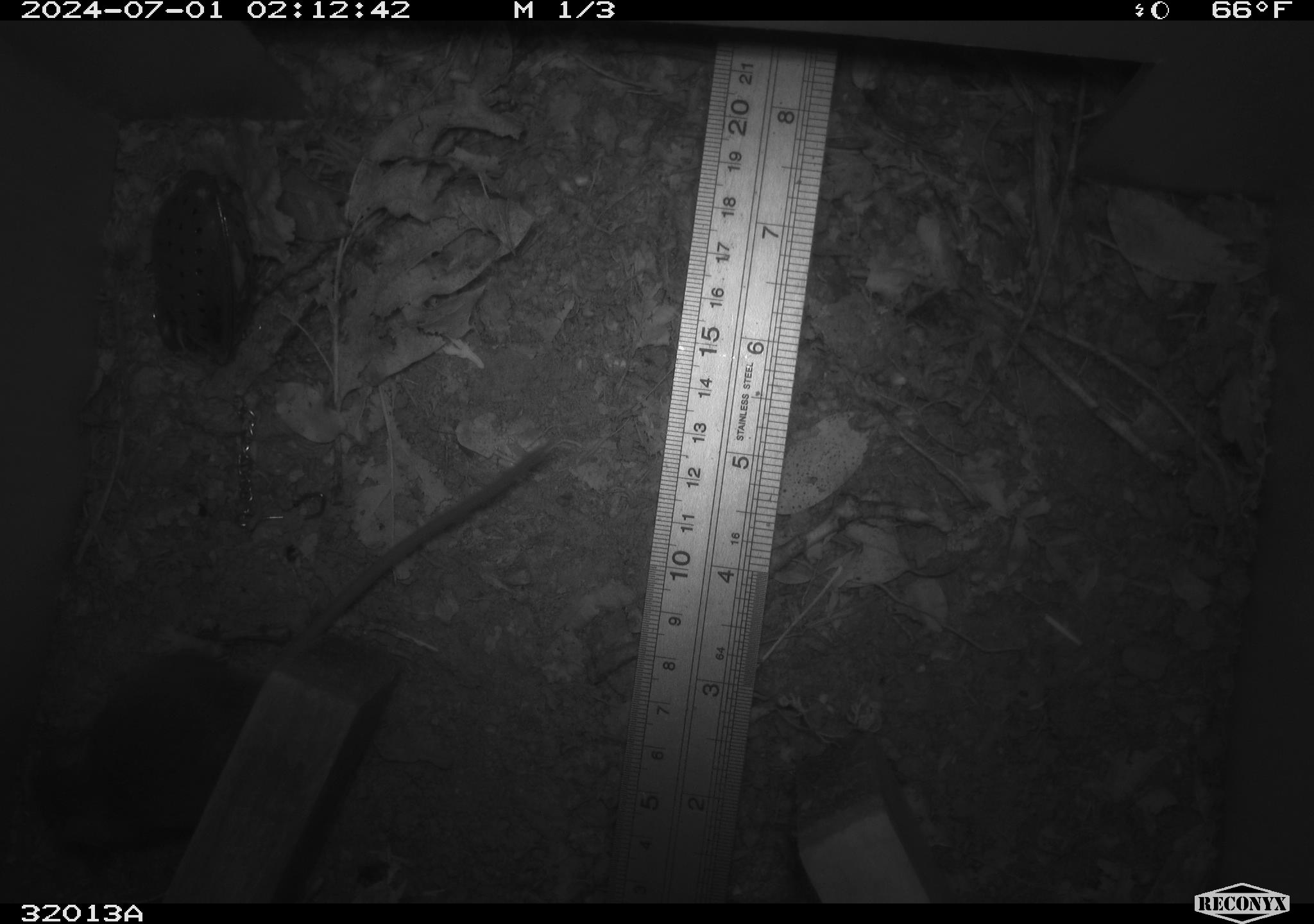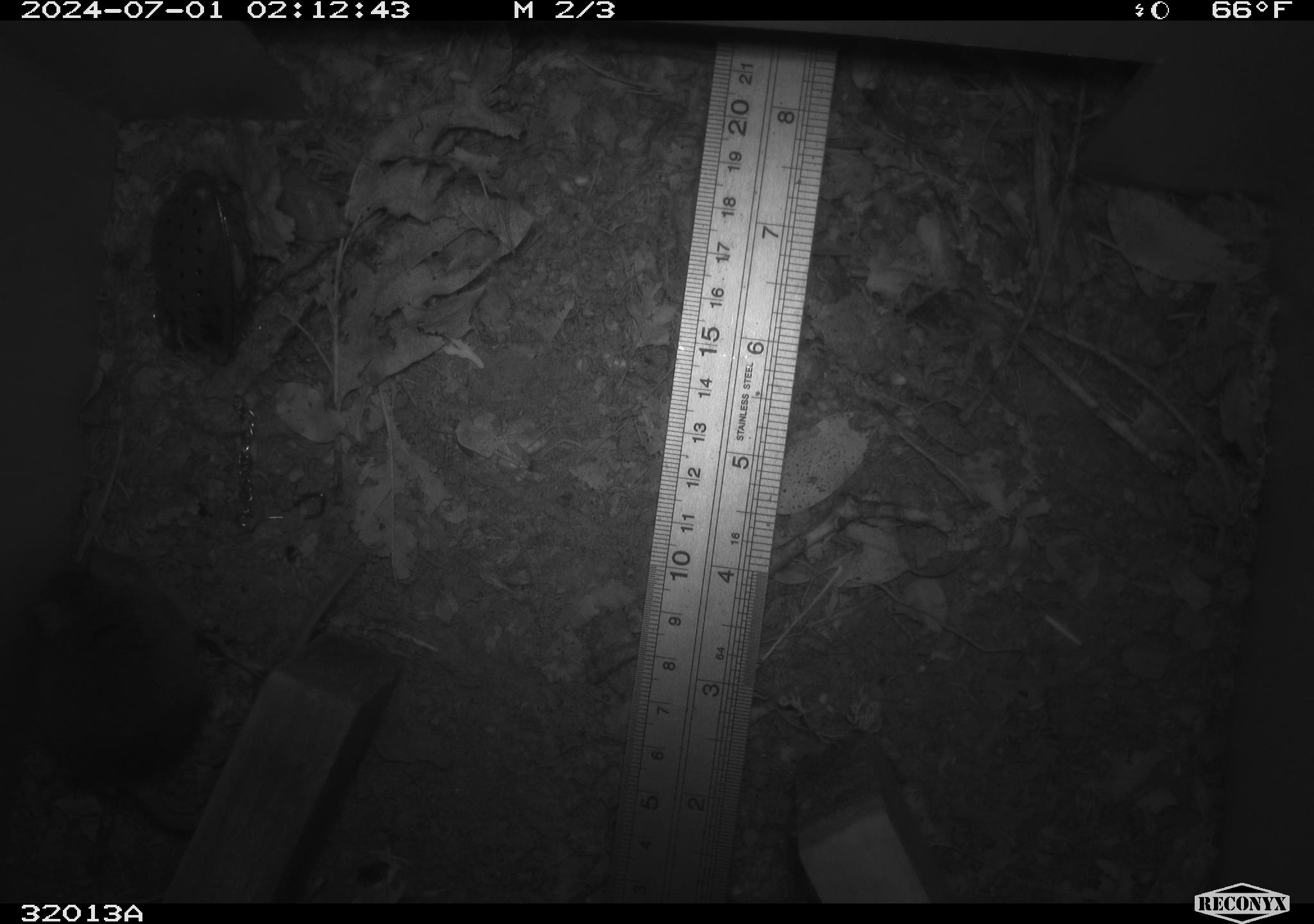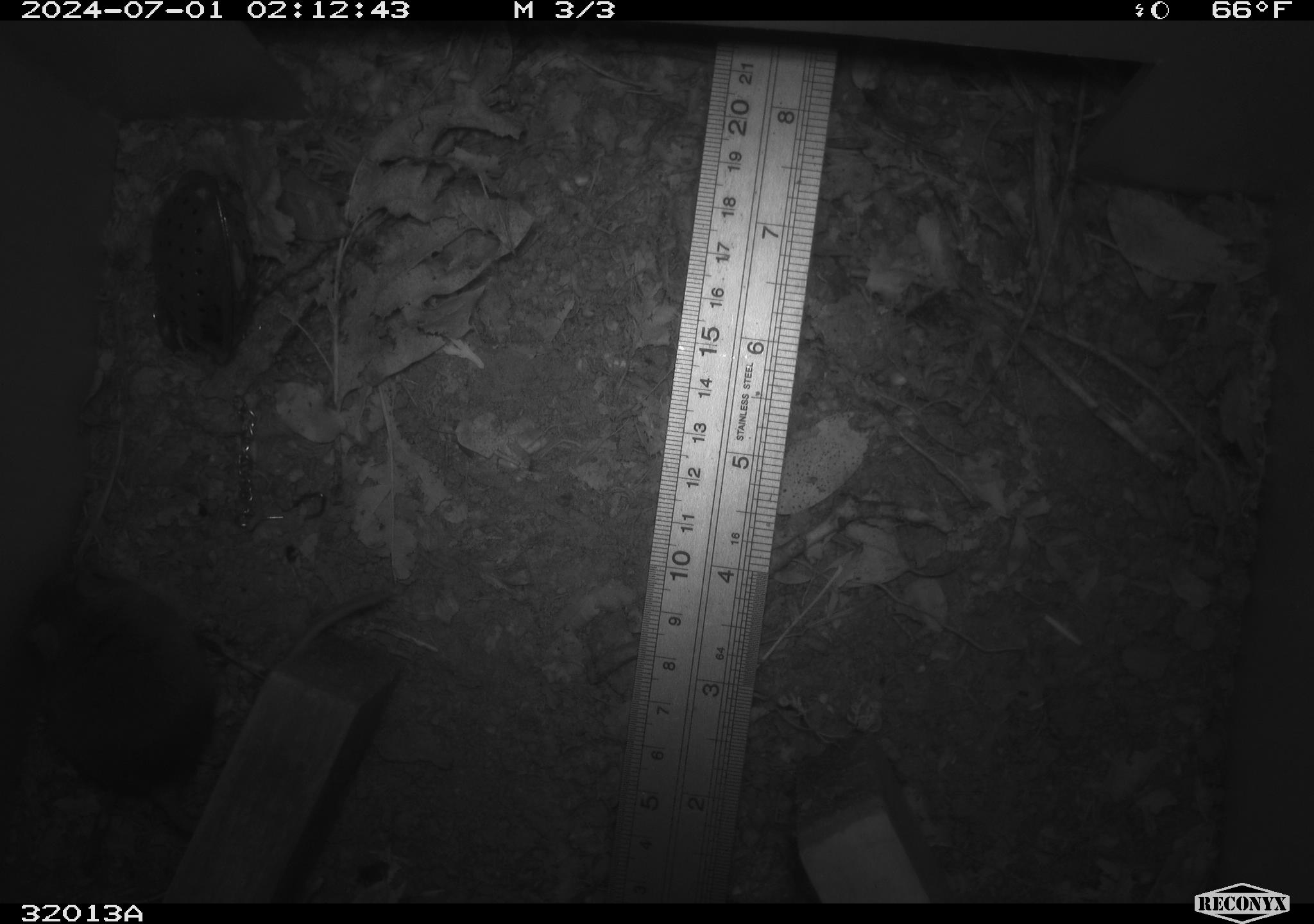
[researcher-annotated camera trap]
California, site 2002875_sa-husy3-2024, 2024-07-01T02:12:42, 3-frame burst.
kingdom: Animalia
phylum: Chordata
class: Mammalia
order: Rodentia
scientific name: Rodentia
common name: rodent